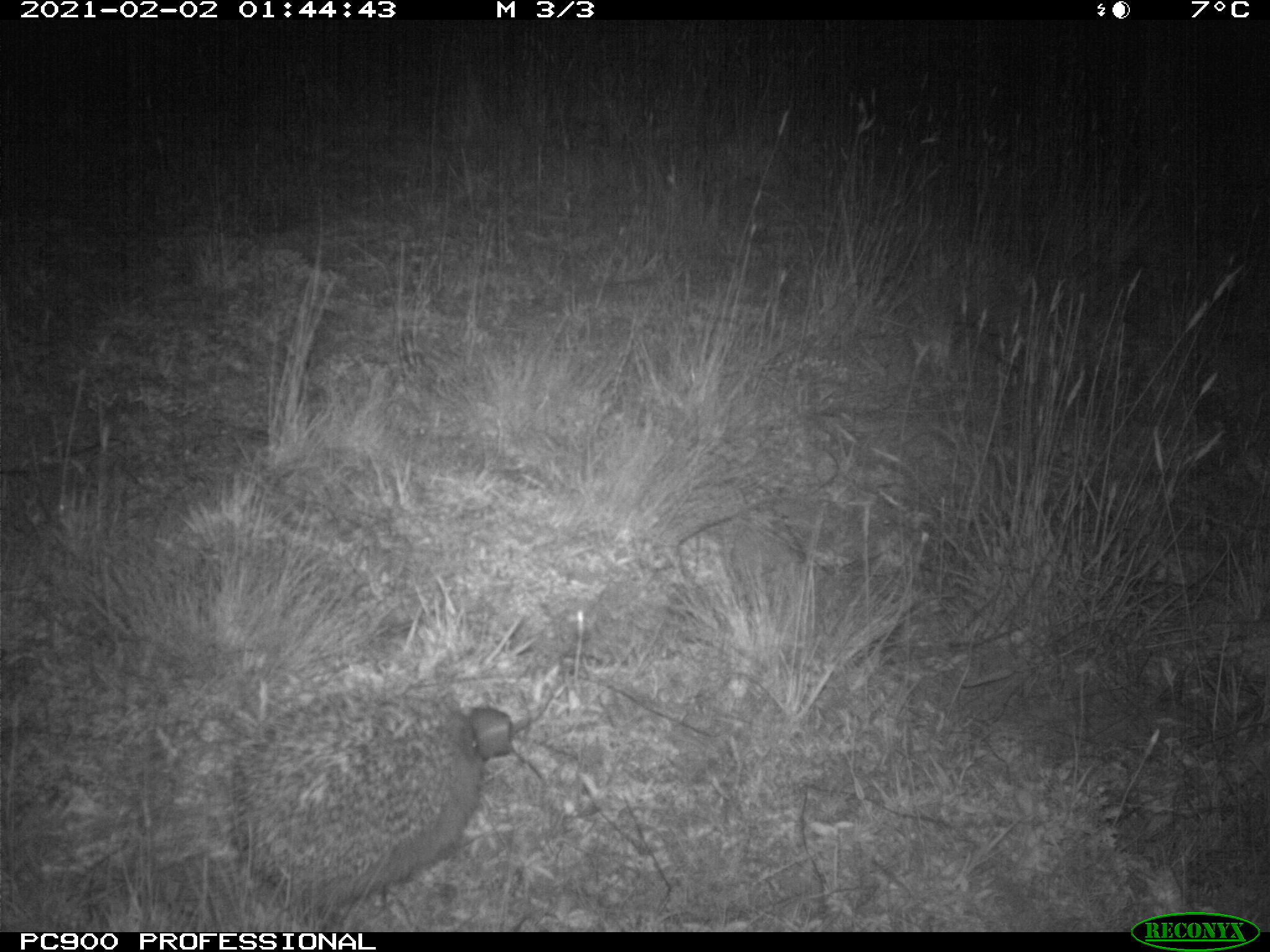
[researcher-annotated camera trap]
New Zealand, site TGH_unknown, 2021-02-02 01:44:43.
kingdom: Animalia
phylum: Chordata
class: Mammalia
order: Eulipotyphla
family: Erinaceidae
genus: Erinaceus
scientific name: Erinaceus europaeus europaeus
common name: european hedgehog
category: hedgehog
Hedgehog (european hedgehog) (Erinaceus europaeus europaeus).